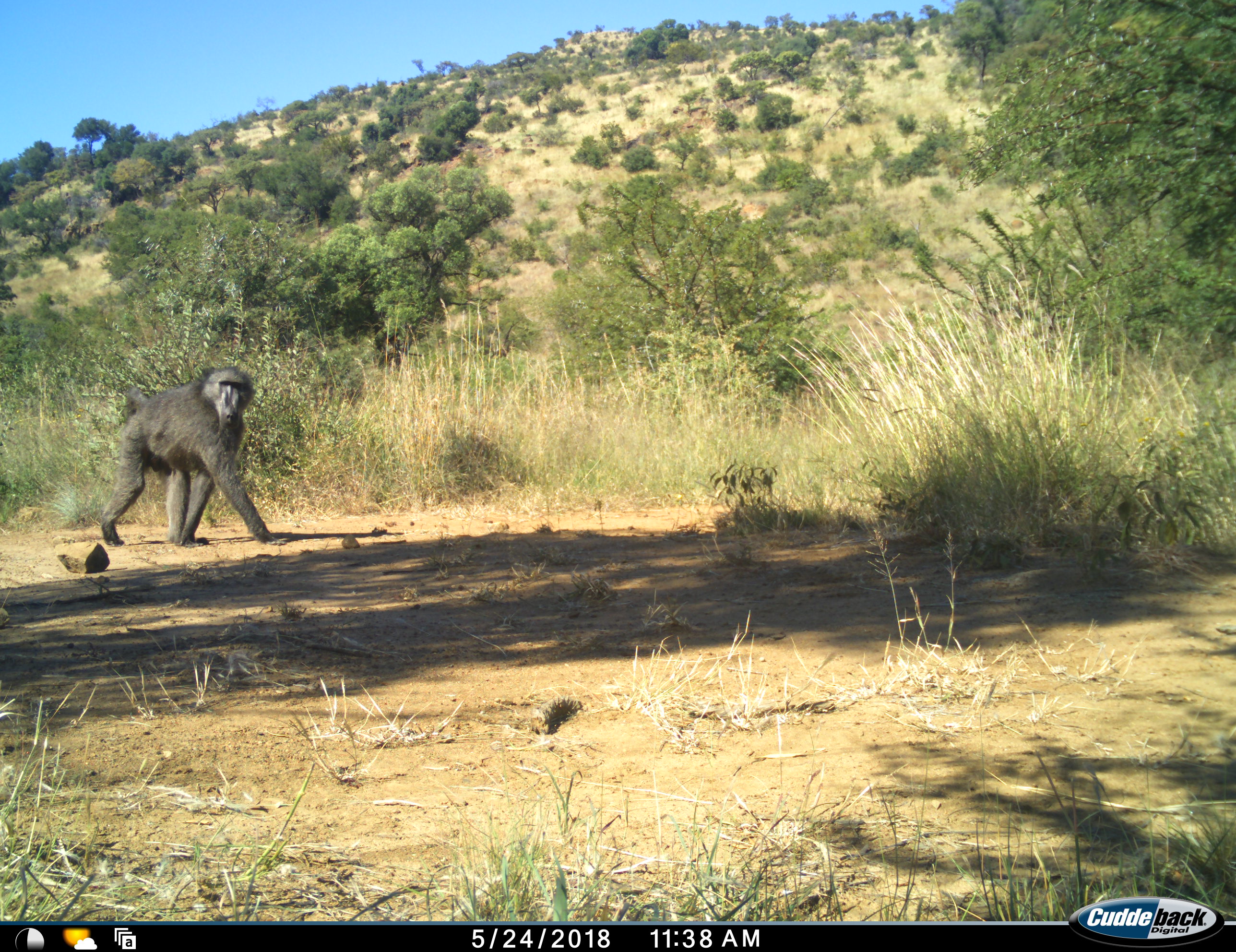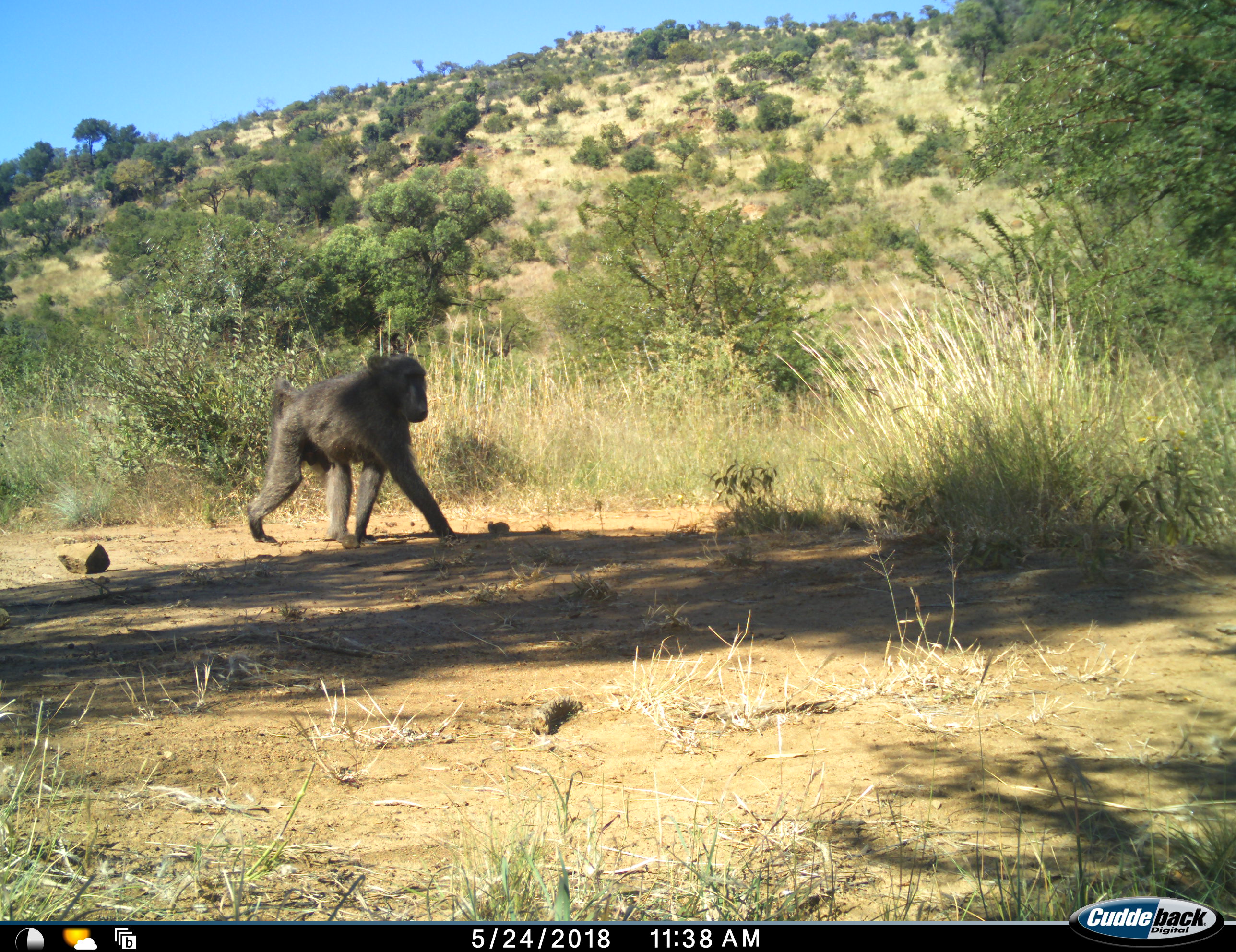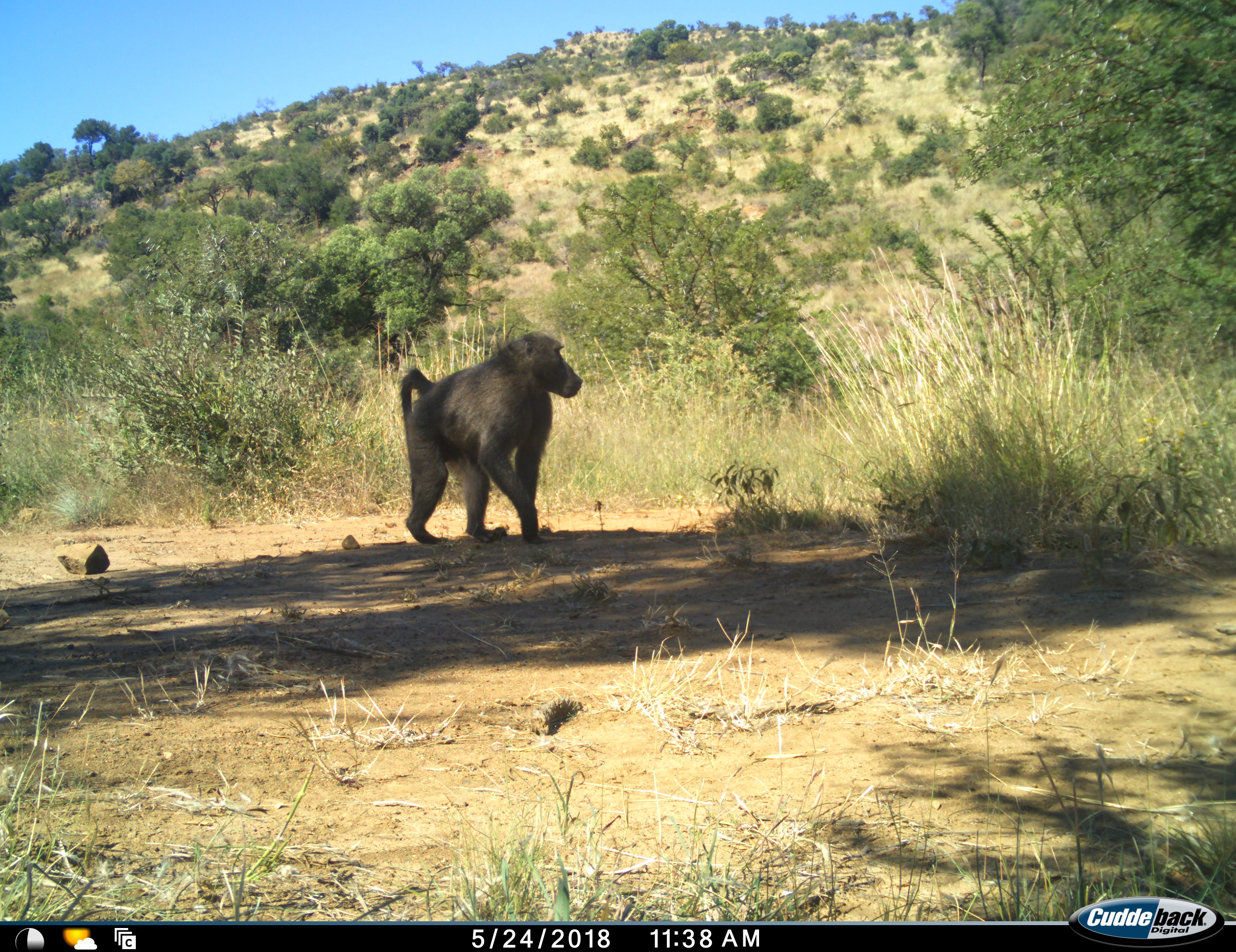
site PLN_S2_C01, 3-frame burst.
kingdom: Animalia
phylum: Chordata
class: Mammalia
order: Primates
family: Cercopithecidae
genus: Papio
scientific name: Papio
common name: baboon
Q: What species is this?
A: Baboon (Papio).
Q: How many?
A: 1.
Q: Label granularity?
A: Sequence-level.